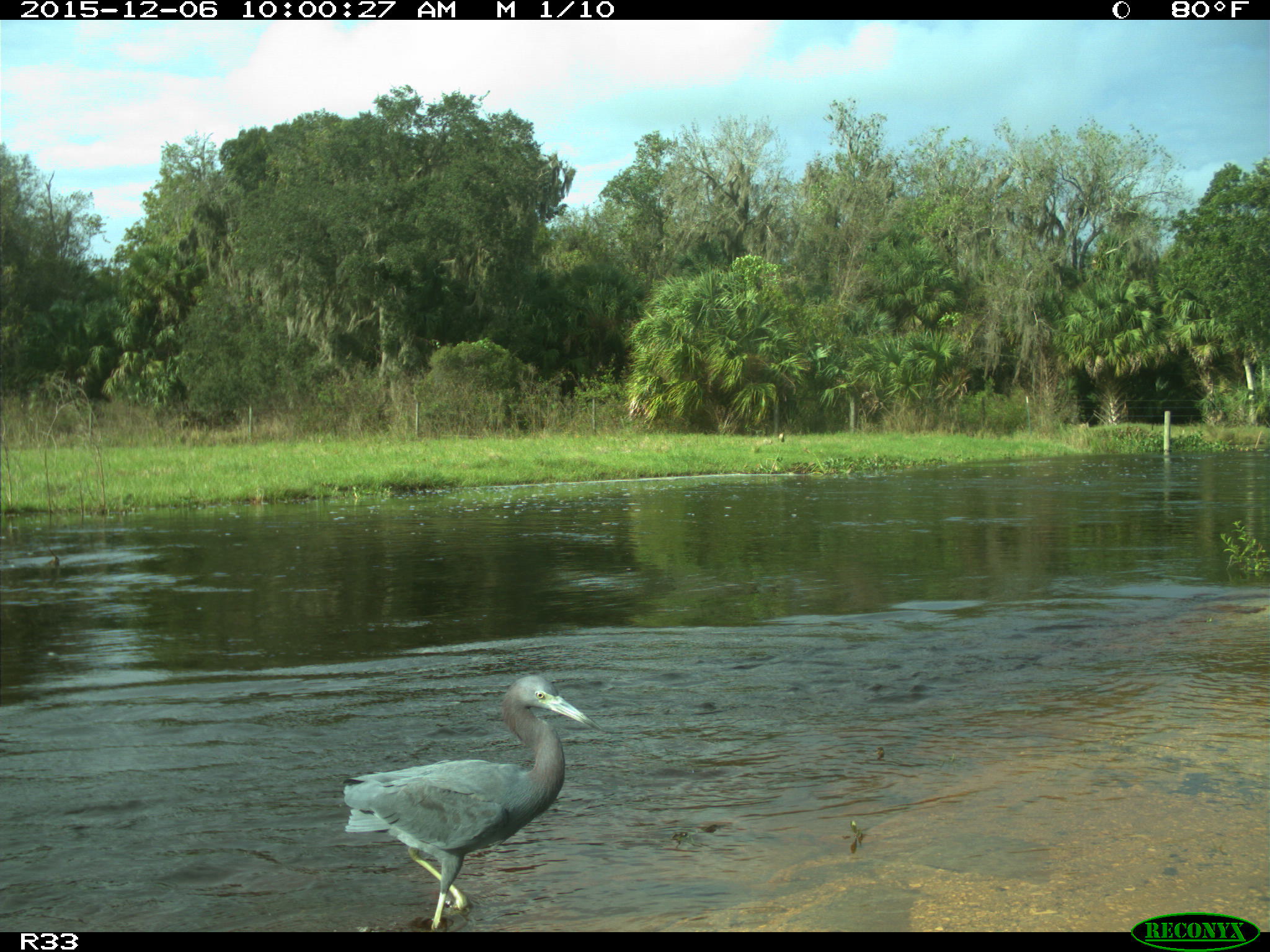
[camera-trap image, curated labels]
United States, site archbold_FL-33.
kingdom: Animalia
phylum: Chordata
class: Aves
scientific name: Aves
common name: birds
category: unidentified bird